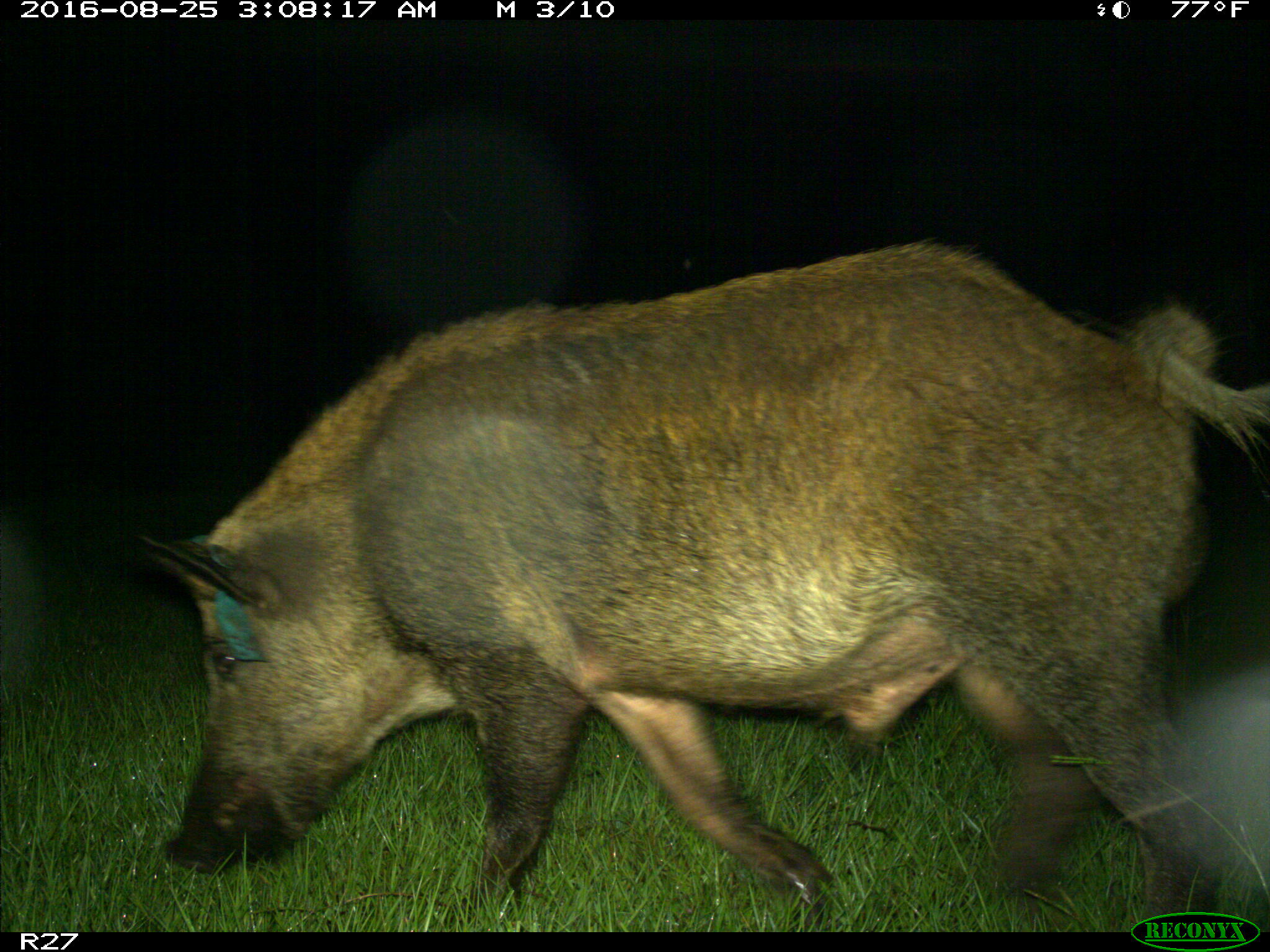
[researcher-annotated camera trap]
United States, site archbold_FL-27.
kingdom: Animalia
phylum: Chordata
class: Mammalia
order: Artiodactyla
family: Suidae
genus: Sus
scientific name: Sus scrofa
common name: wild boar